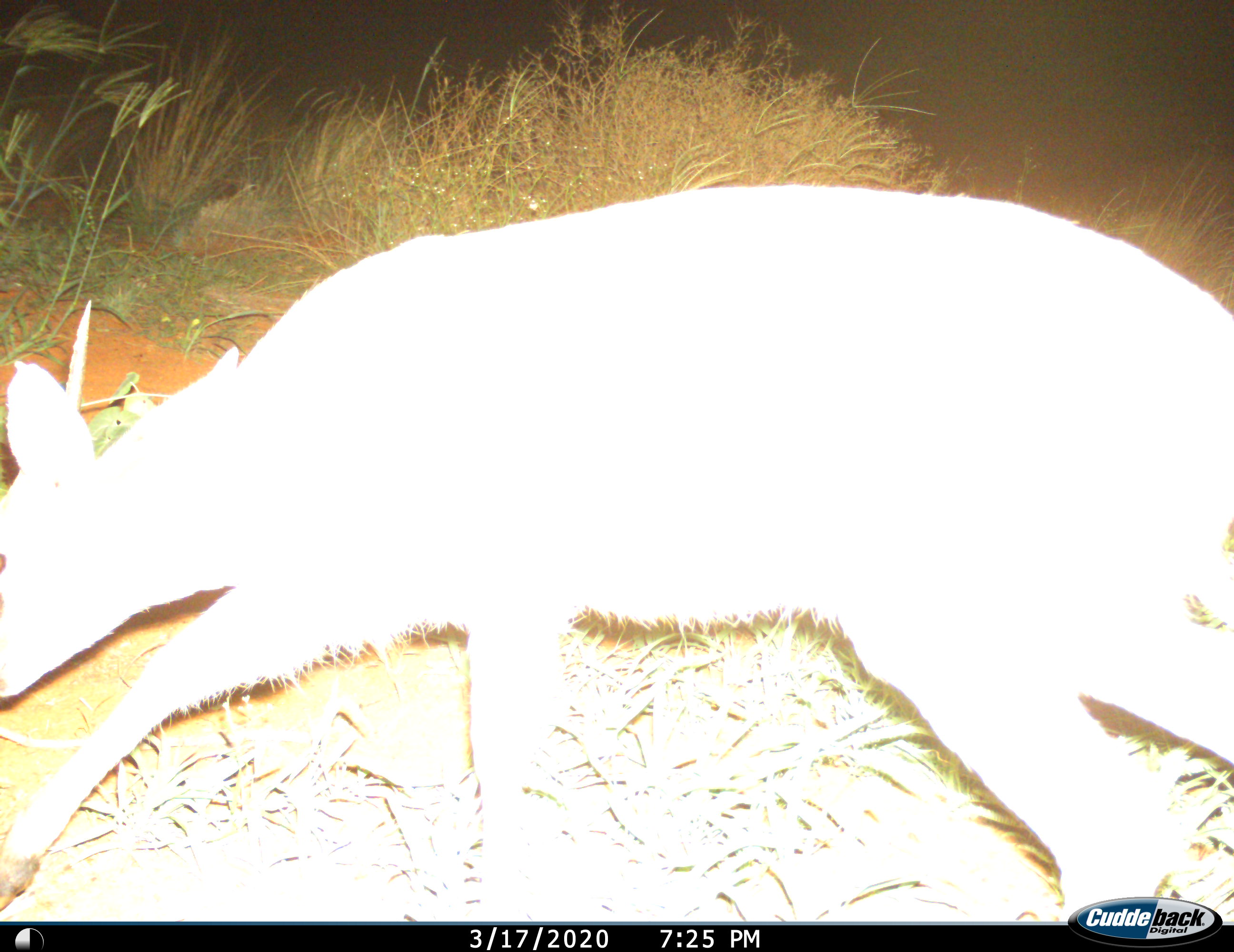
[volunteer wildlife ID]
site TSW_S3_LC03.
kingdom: Animalia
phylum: Chordata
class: Mammalia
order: Artiodactyla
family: Bovidae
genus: Sylvicapra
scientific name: Sylvicapra grimmia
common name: common duiker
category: duikercommongrey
Duikercommongrey (common duiker) (Sylvicapra grimmia), count 1. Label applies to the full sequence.